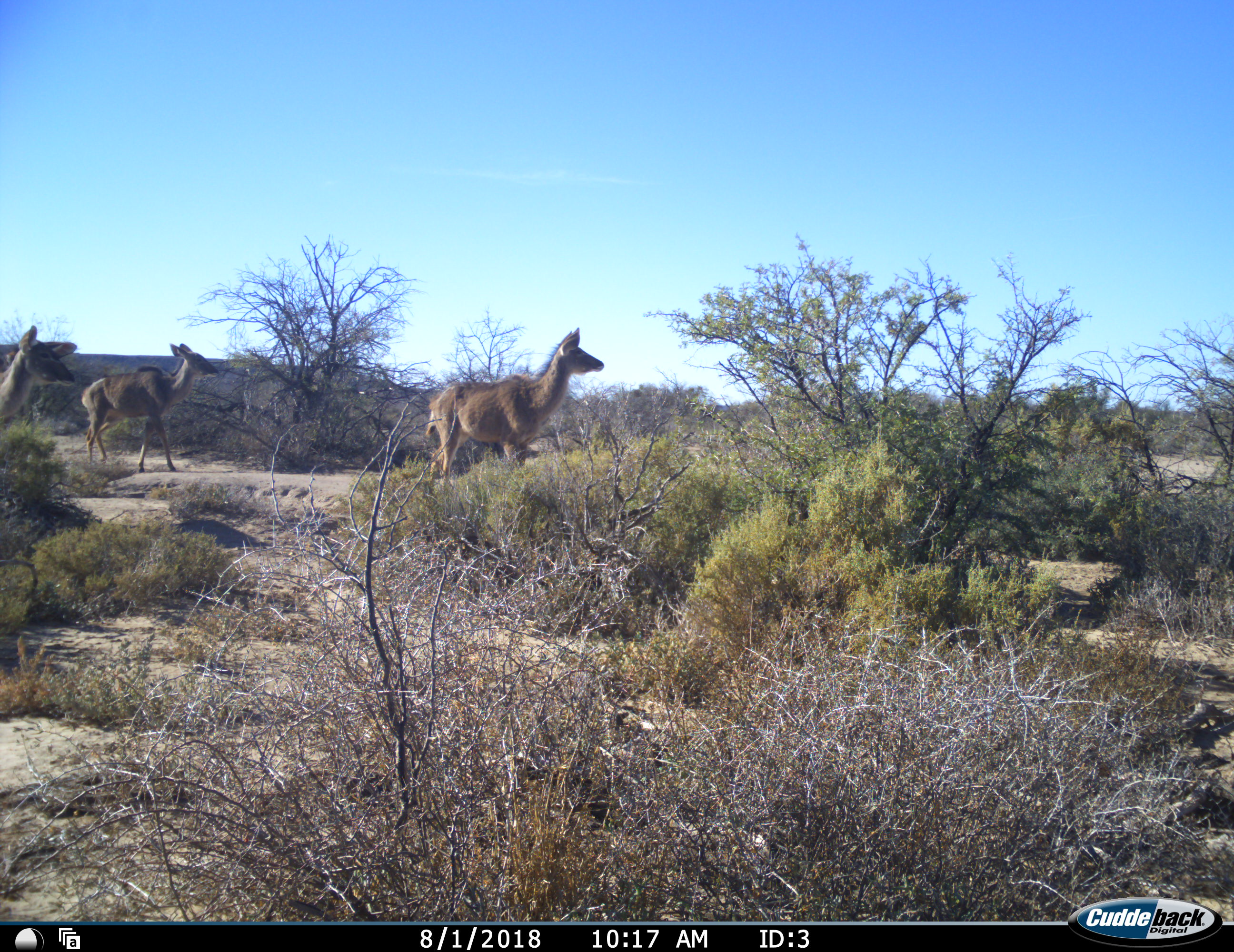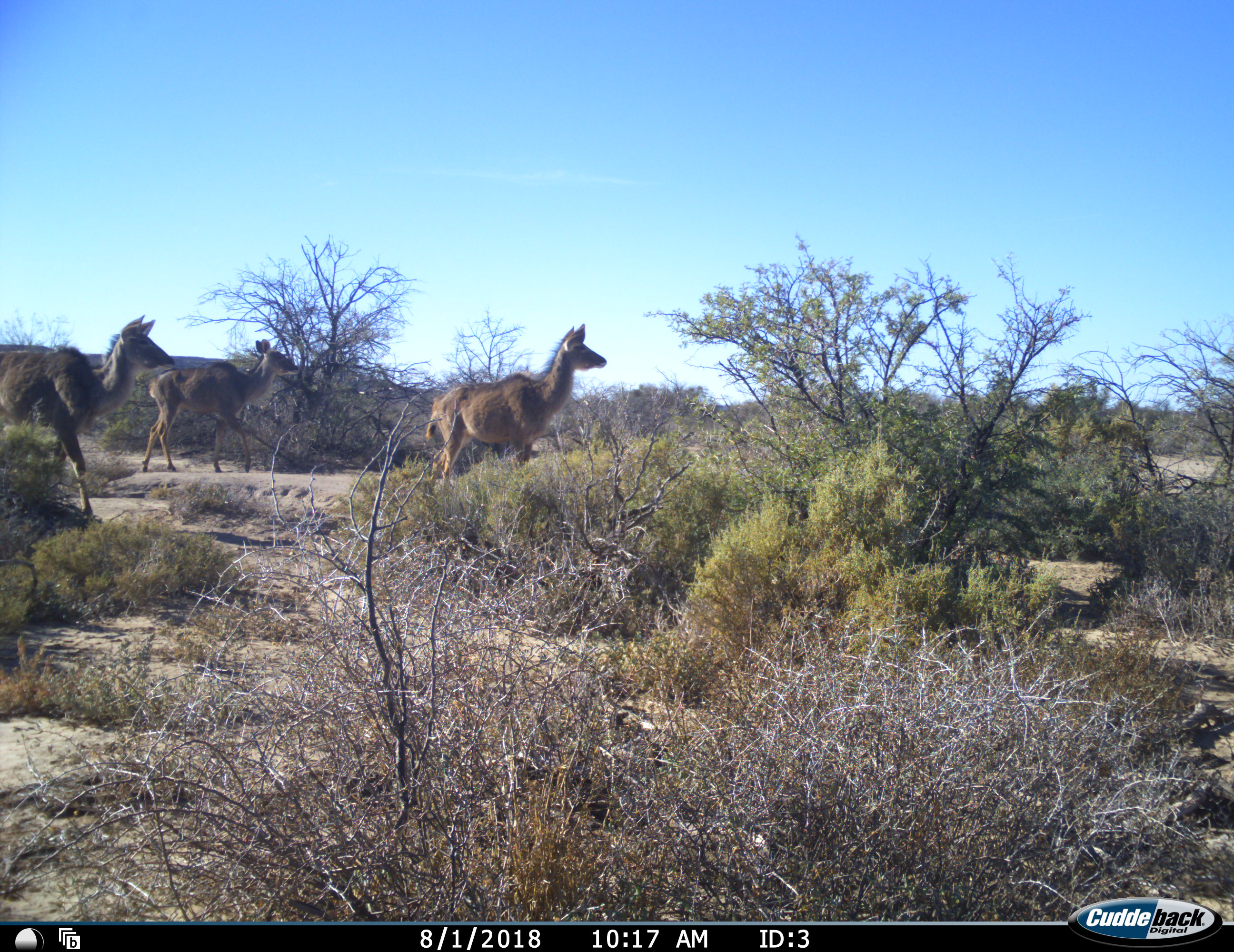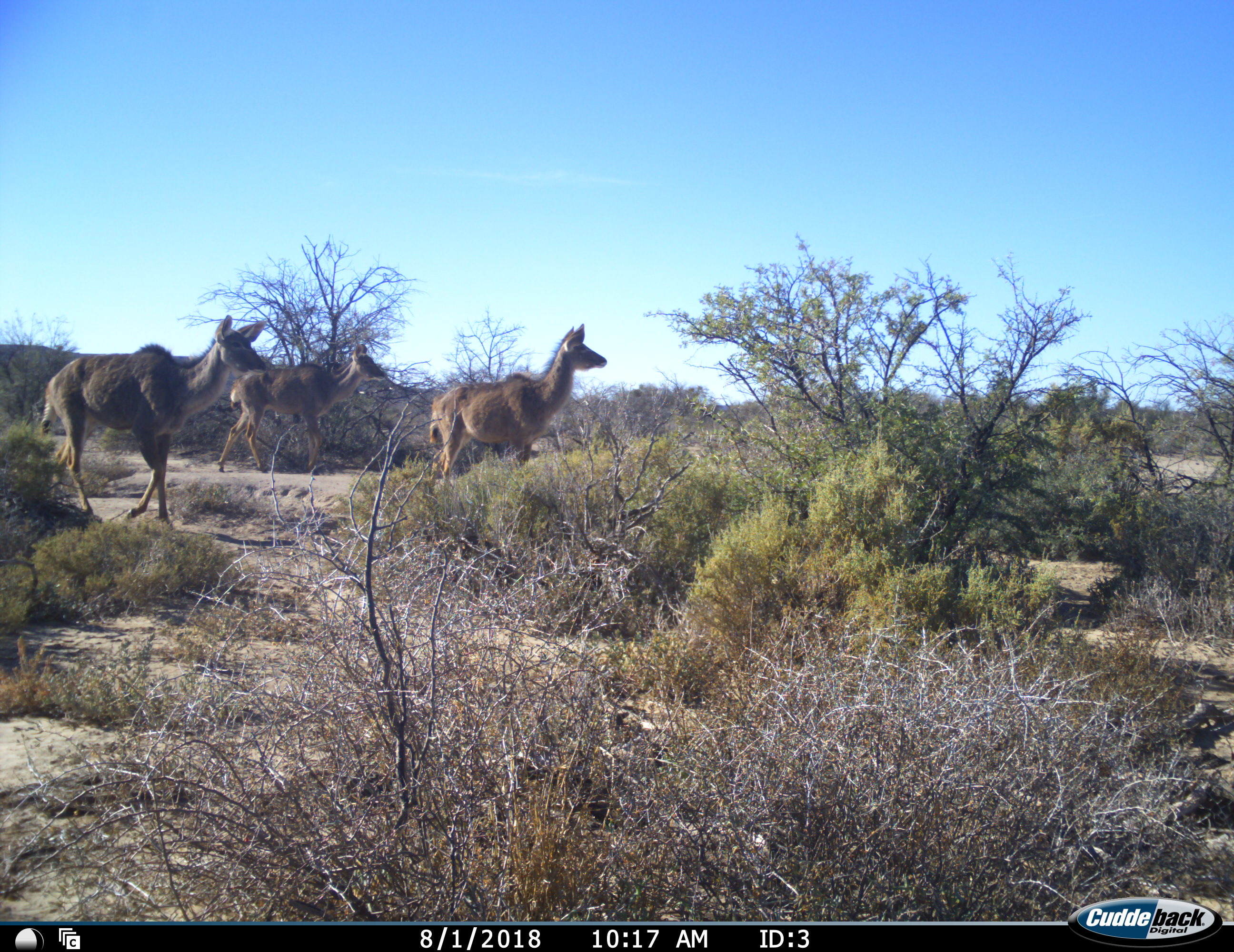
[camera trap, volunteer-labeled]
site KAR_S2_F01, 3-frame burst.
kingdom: Animalia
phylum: Chordata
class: Mammalia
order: Artiodactyla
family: Bovidae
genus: Tragelaphus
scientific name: Tragelaphus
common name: kudu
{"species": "kudu (Tragelaphus)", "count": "3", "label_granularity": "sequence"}